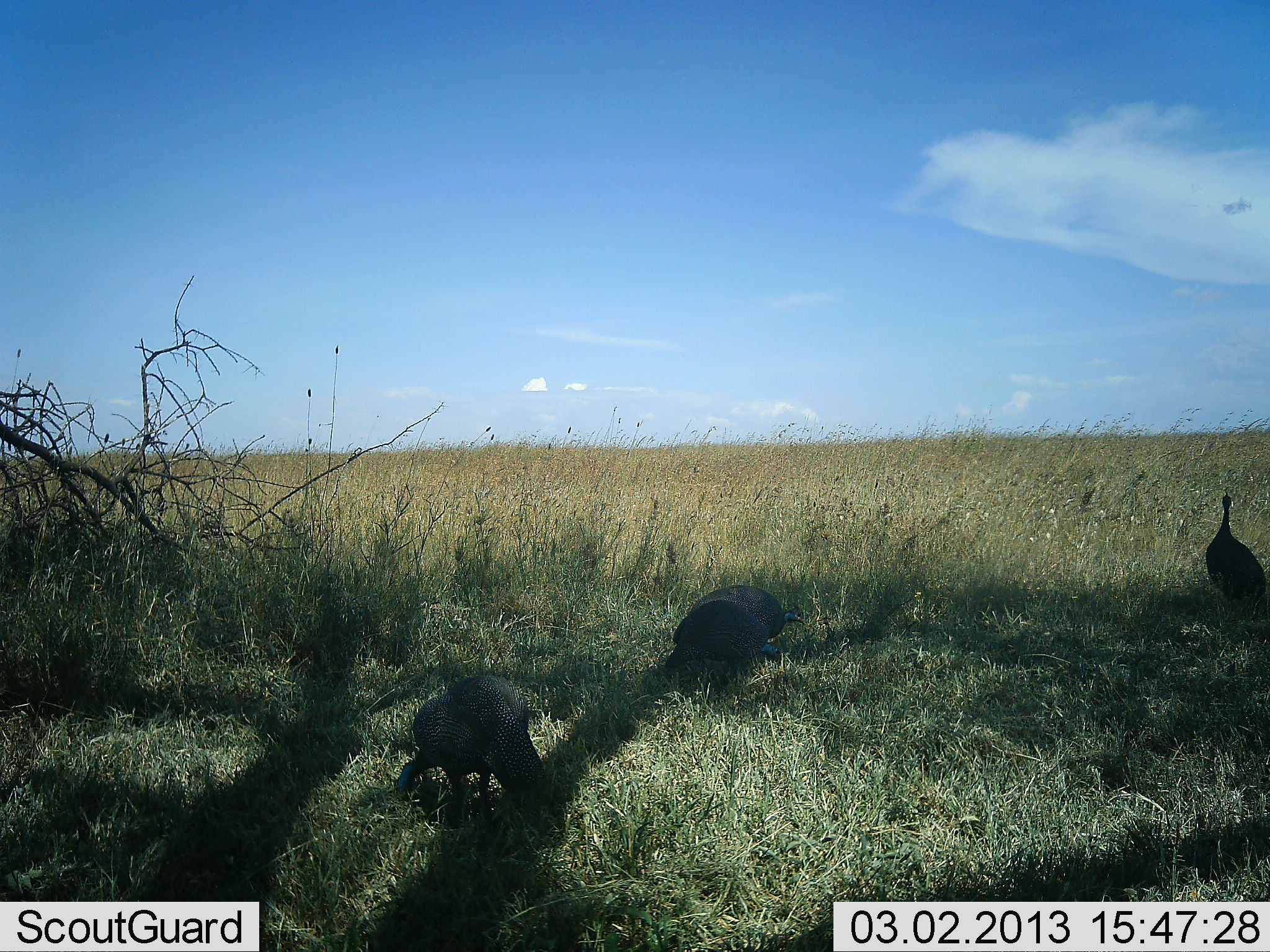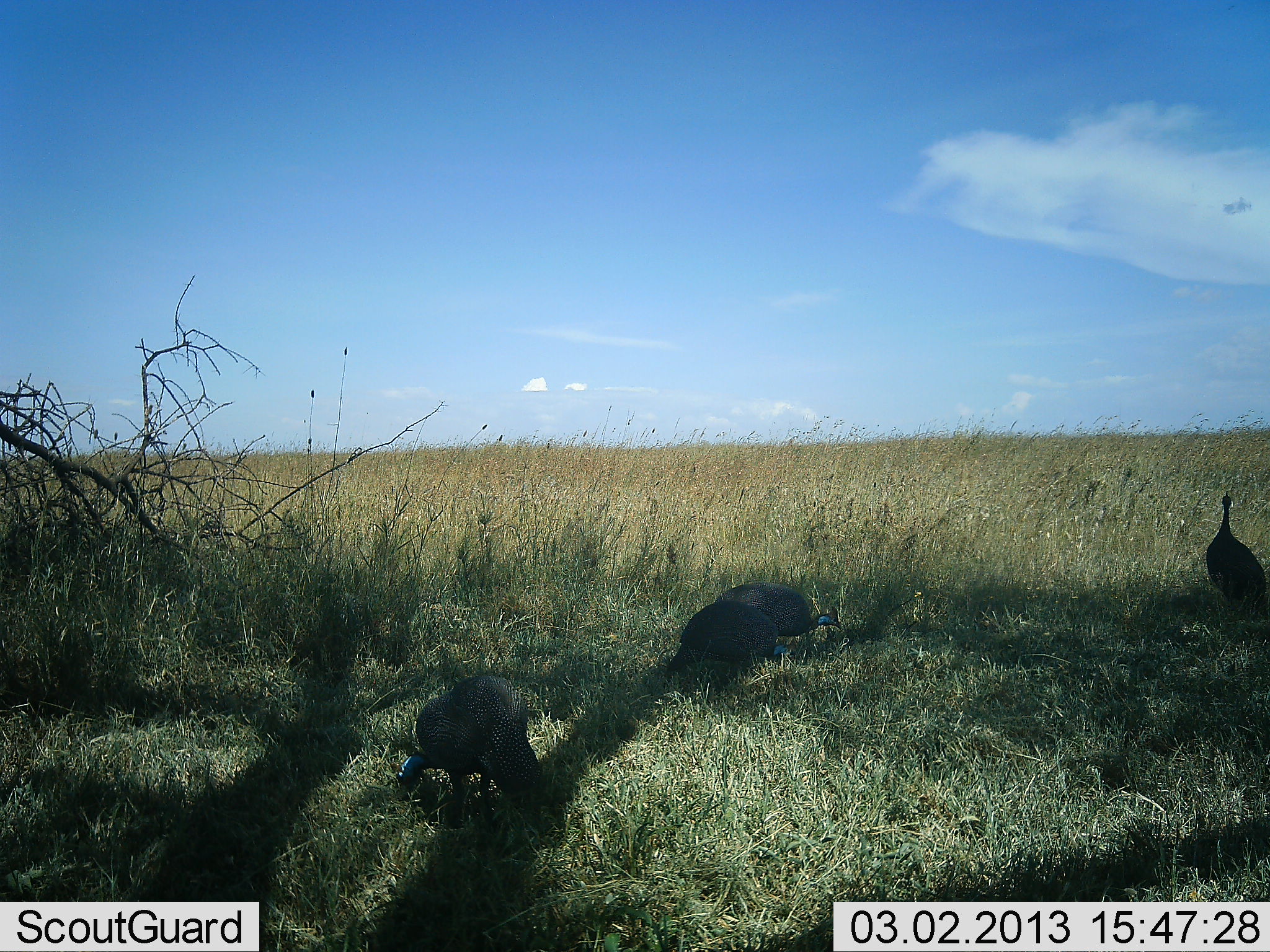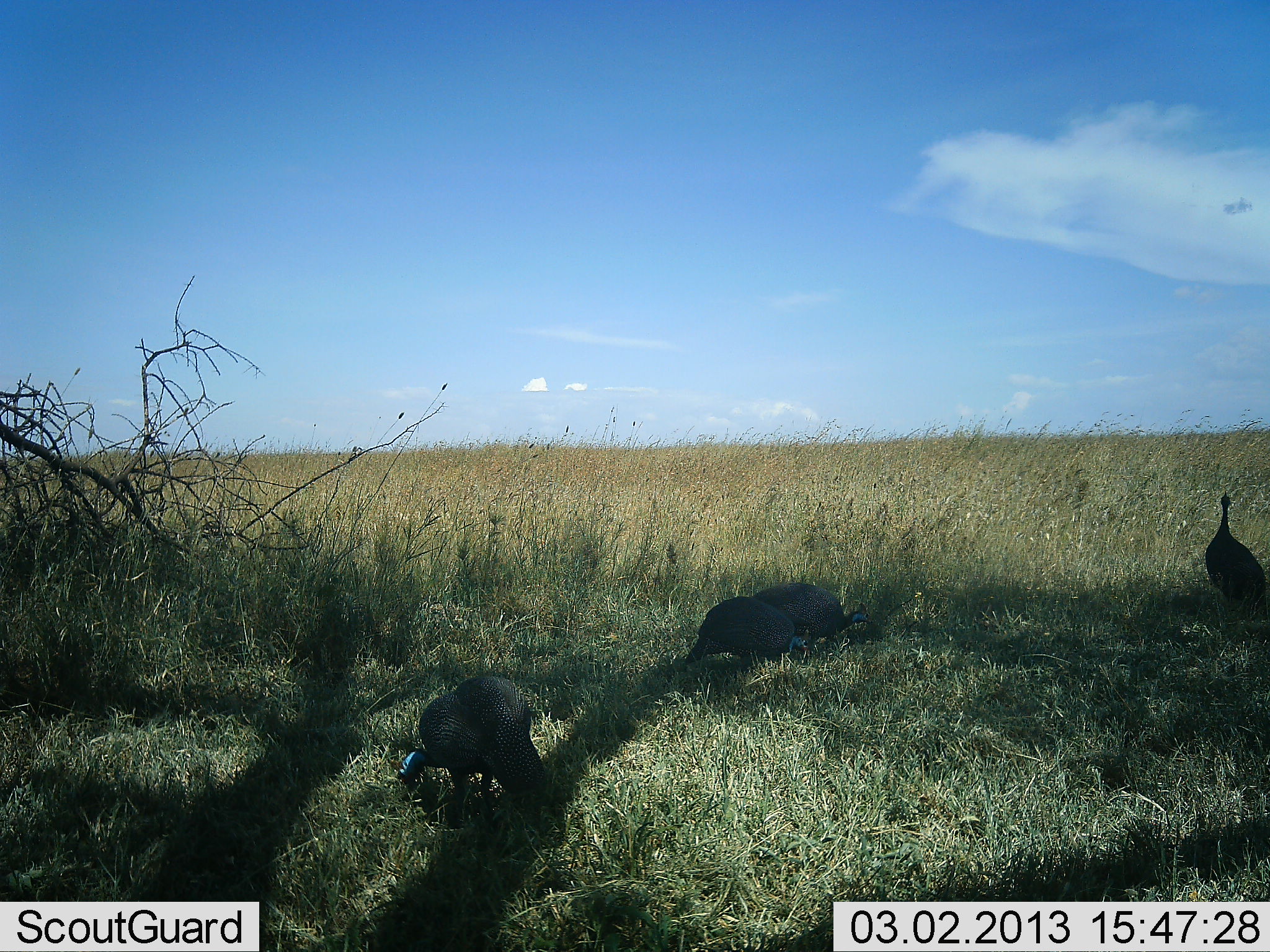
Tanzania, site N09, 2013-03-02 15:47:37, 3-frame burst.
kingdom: Animalia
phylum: Chordata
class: Aves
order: Galliformes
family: Numididae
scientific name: Numididae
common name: guinea fowl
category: guineafowl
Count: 4.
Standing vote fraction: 60%.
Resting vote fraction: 5%.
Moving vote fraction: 23%.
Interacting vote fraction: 5%.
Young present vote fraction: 0%.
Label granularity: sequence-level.